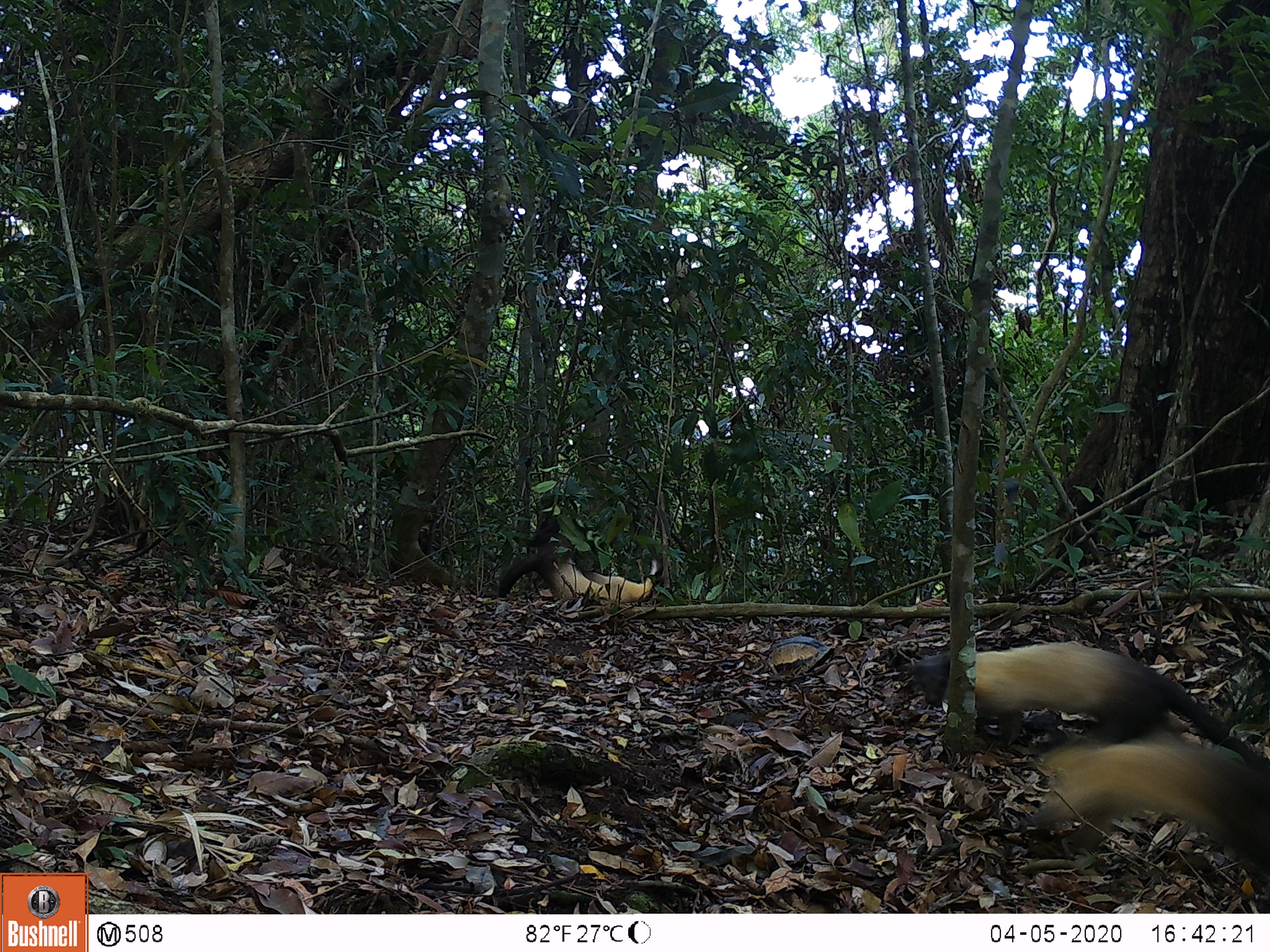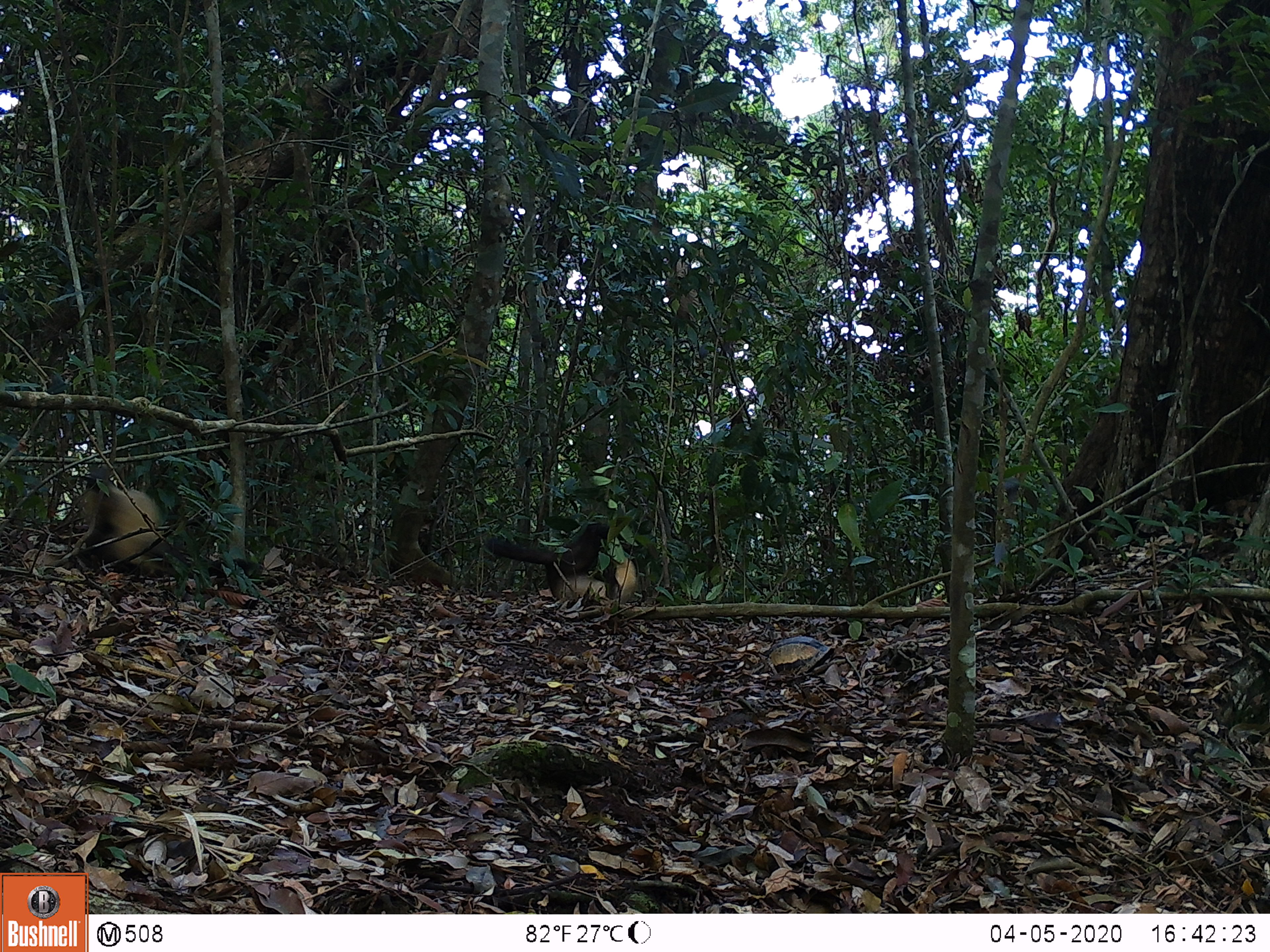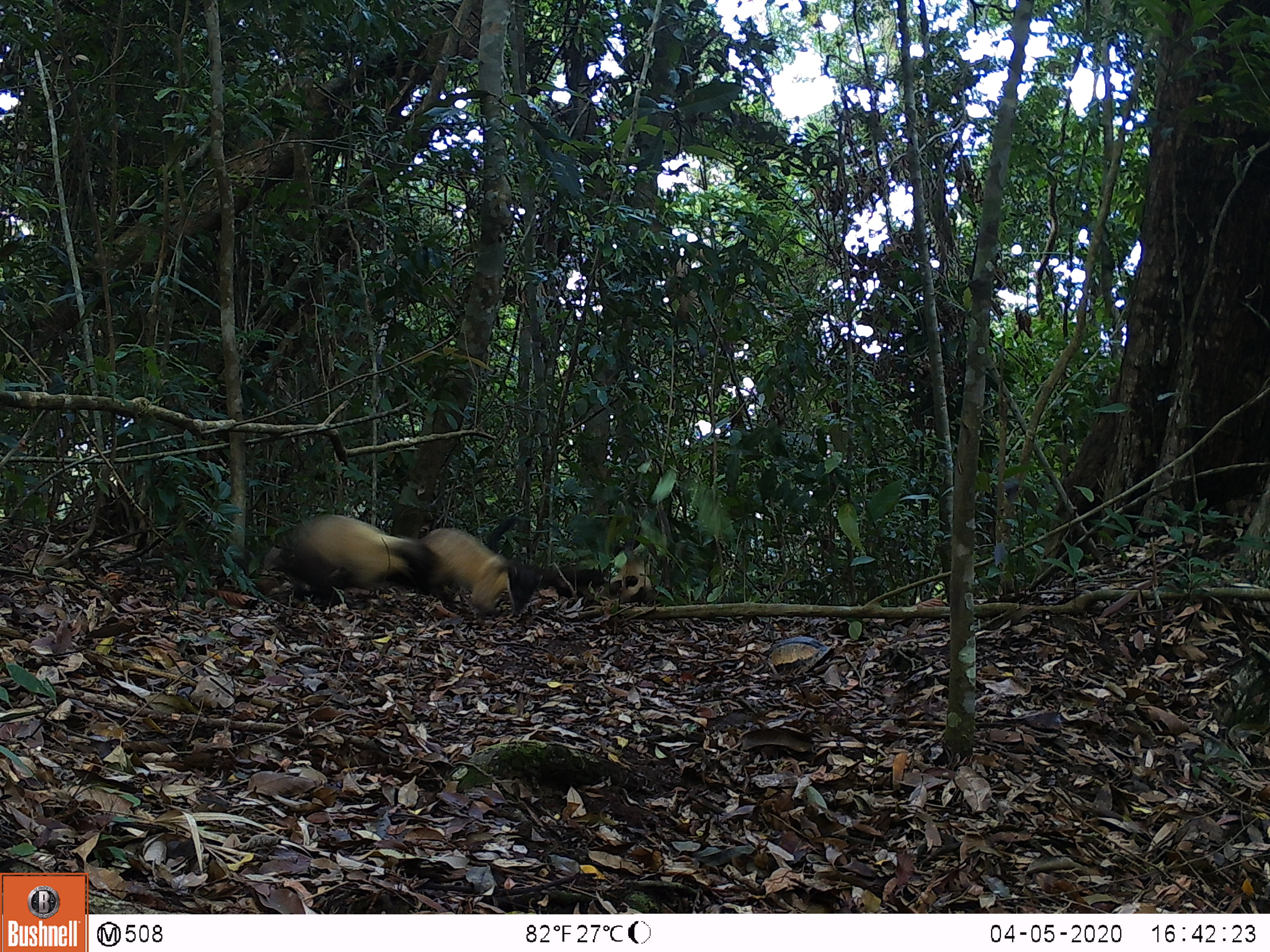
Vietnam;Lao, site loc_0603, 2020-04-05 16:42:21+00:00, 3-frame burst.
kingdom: Animalia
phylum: Chordata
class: Mammalia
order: Carnivora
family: Mustelidae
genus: Martes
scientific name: Martes flavigula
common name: yellow-throated marten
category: yellow throated marten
Yellow throated marten (yellow-throated marten) (Martes flavigula). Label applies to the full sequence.